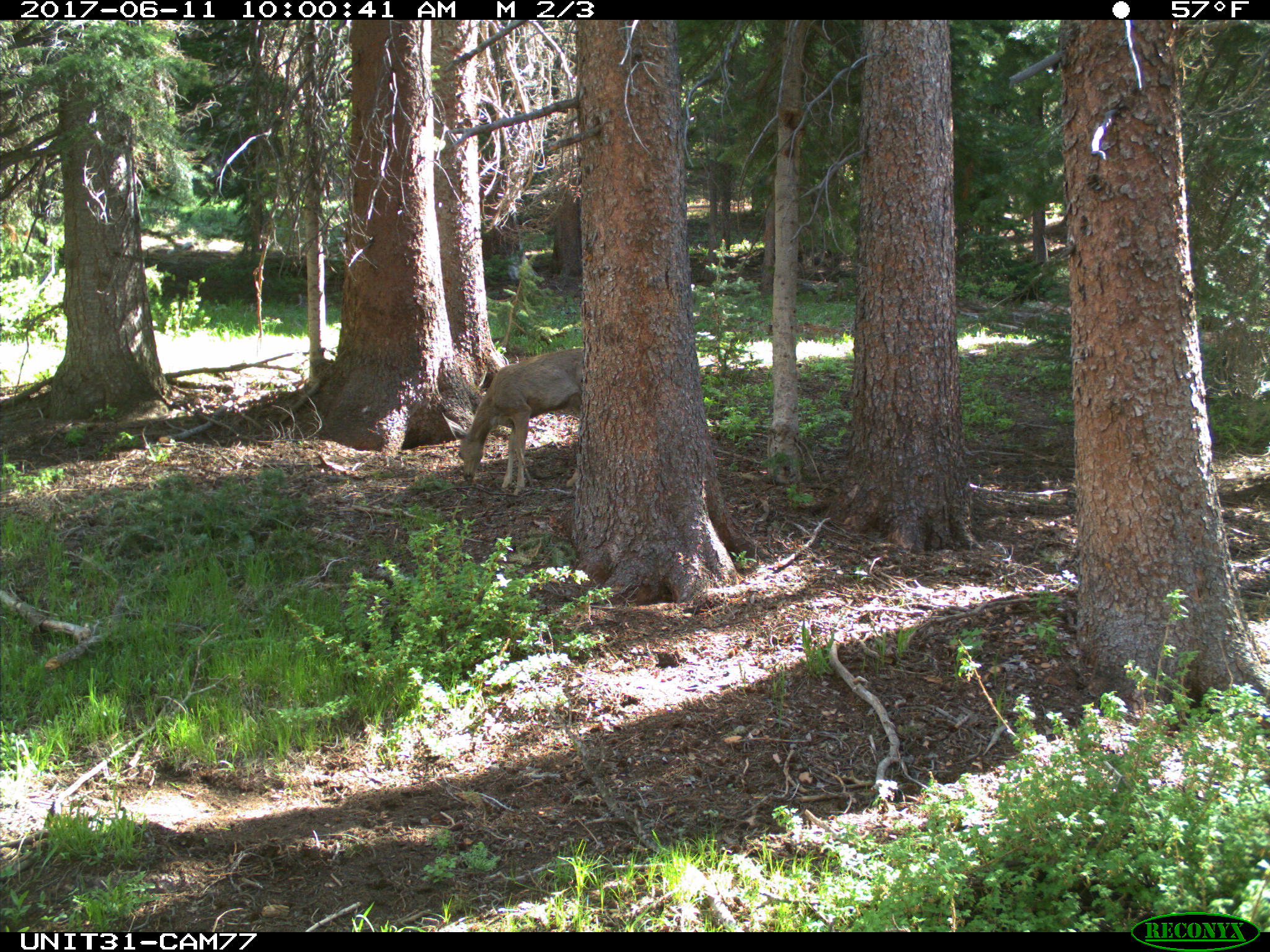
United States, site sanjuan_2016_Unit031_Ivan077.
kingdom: Animalia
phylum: Chordata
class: Mammalia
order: Artiodactyla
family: Cervidae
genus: Odocoileus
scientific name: Odocoileus hemionus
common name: mule deer